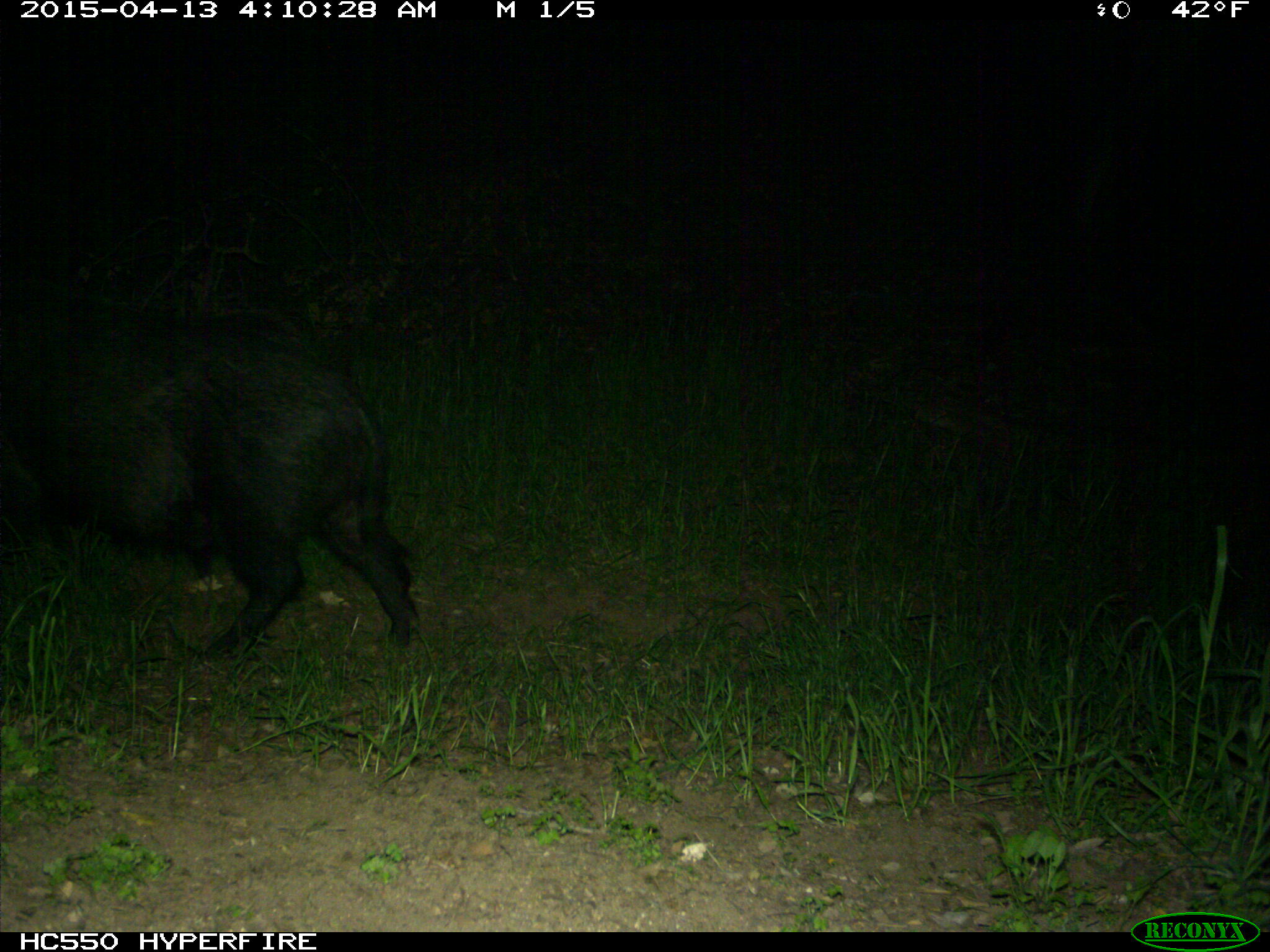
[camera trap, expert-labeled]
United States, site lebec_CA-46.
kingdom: Animalia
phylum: Chordata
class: Mammalia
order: Artiodactyla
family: Suidae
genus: Sus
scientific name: Sus scrofa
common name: wild boar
Sus scrofa (wild boar).